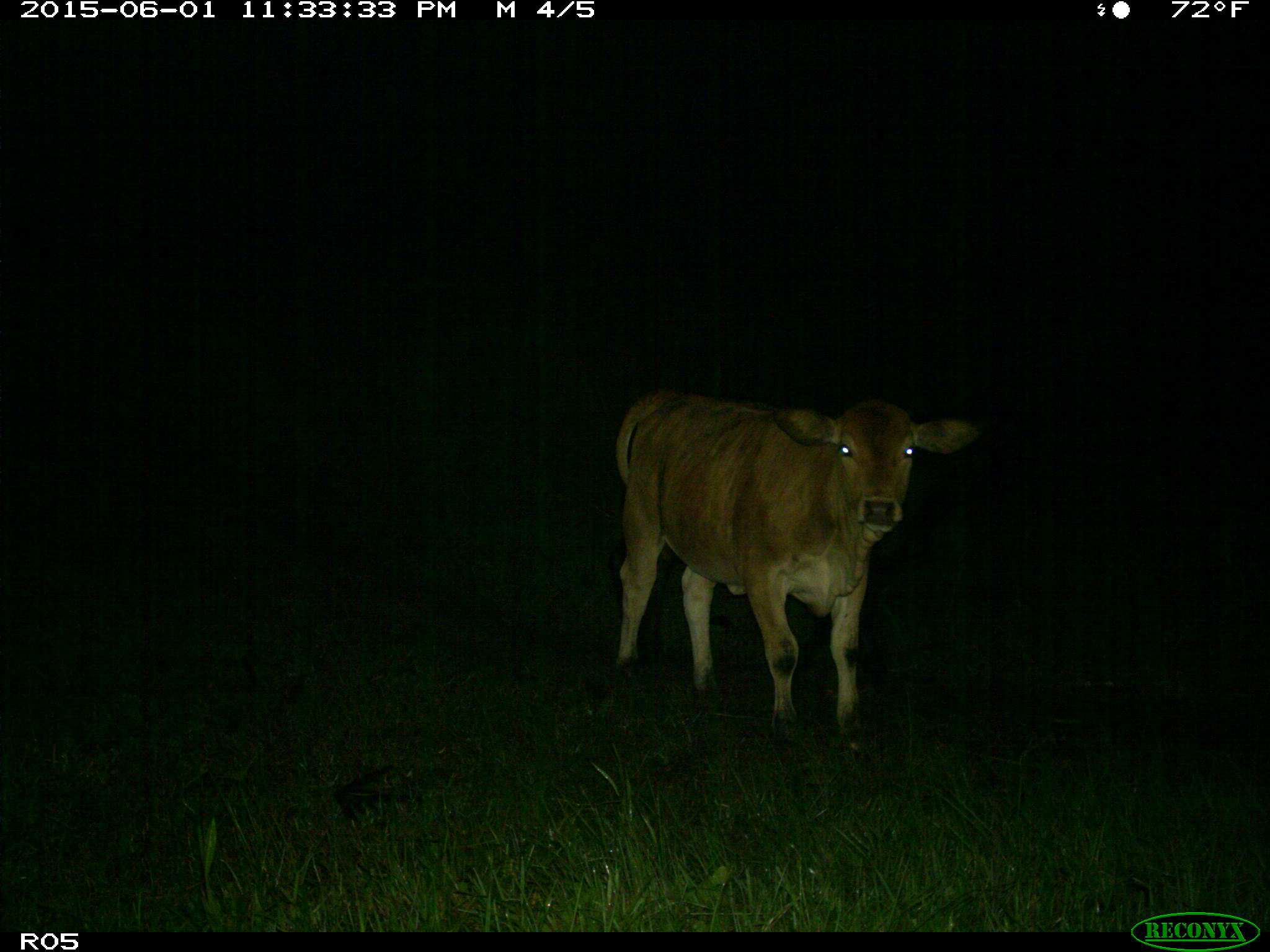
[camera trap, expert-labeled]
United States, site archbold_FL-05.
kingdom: Animalia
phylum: Chordata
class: Mammalia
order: Artiodactyla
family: Bovidae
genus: Bos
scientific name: Bos taurus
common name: domestic cow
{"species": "Bos taurus (domestic cow)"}